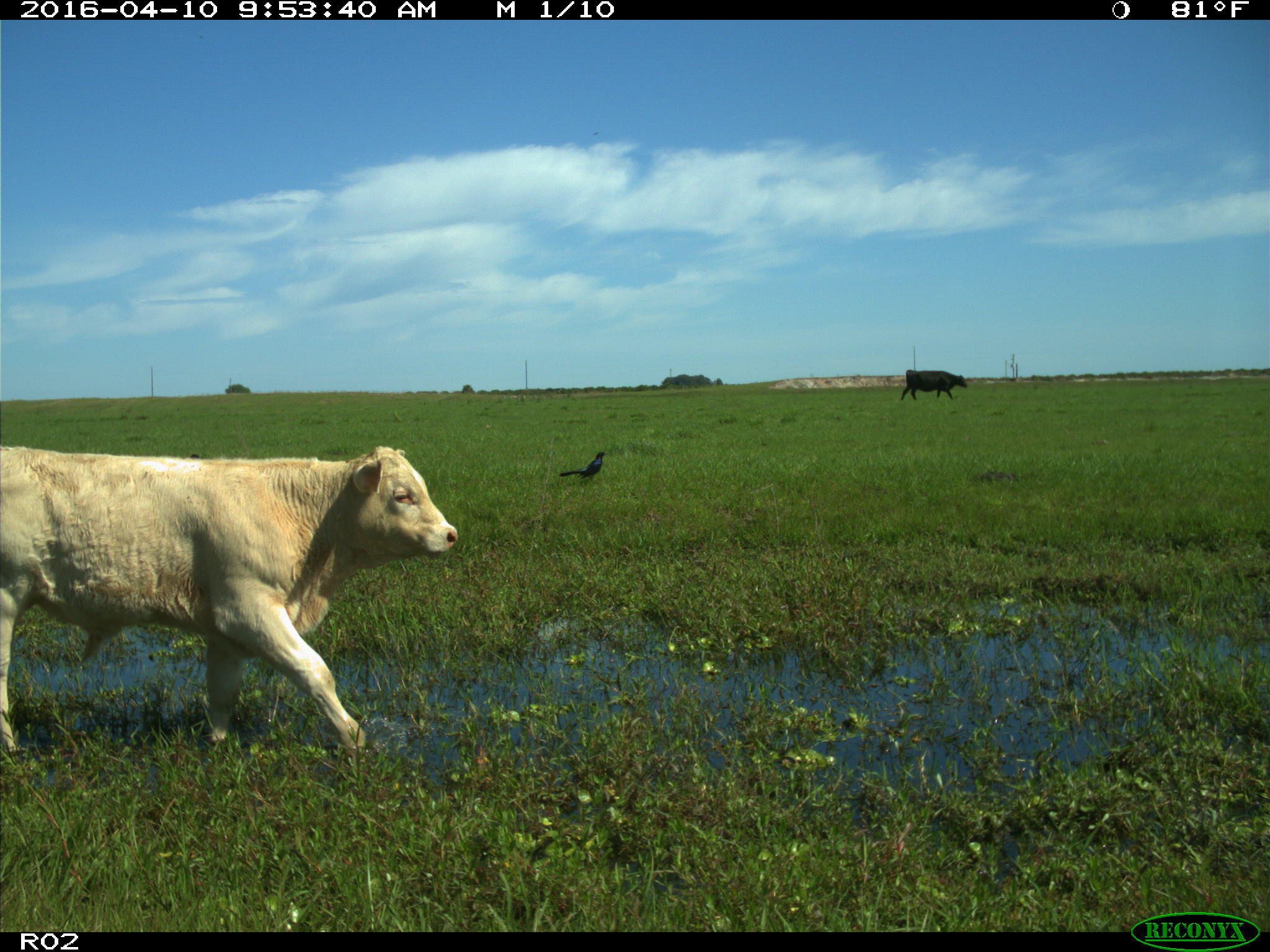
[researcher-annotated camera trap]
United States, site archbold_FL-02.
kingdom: Animalia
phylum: Chordata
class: Mammalia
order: Artiodactyla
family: Bovidae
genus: Bos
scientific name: Bos taurus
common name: domestic cow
Bos taurus (domestic cow).